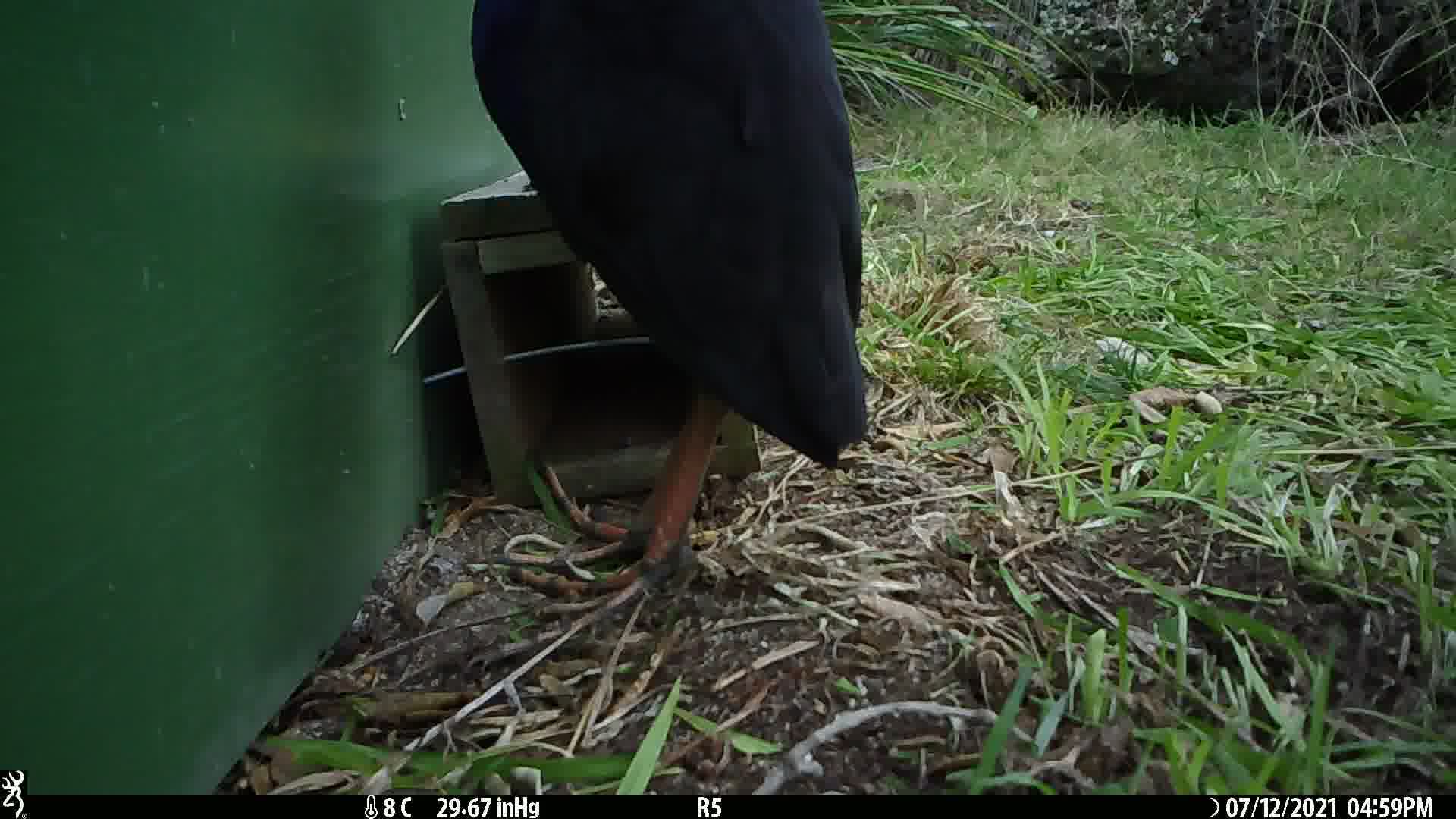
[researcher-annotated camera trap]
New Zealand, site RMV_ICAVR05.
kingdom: Animalia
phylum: Chordata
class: Aves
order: Gruiformes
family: Rallidae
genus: Porphyrio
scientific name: Porphyrio melanotus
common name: australasian swamphen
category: pukeko